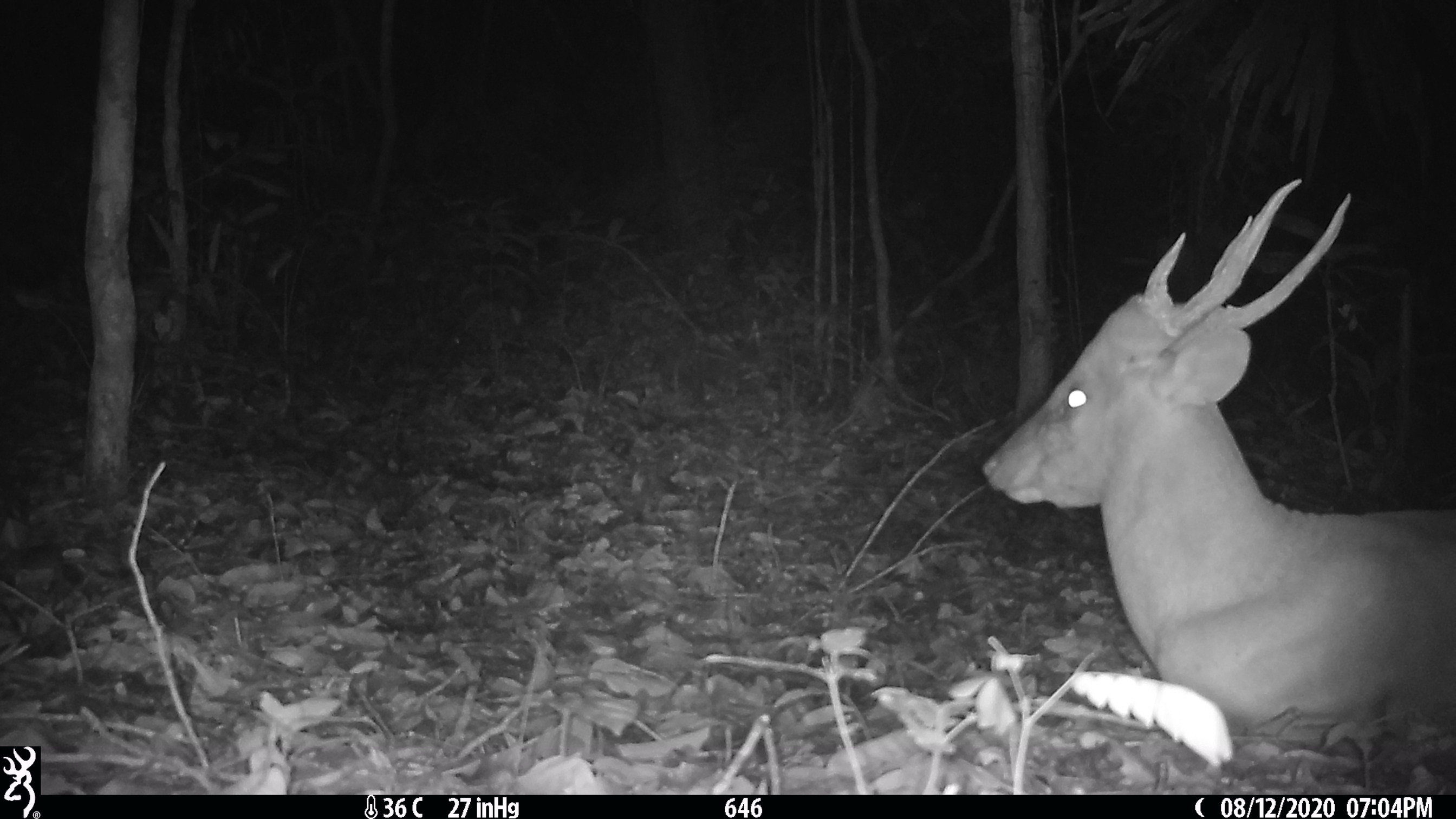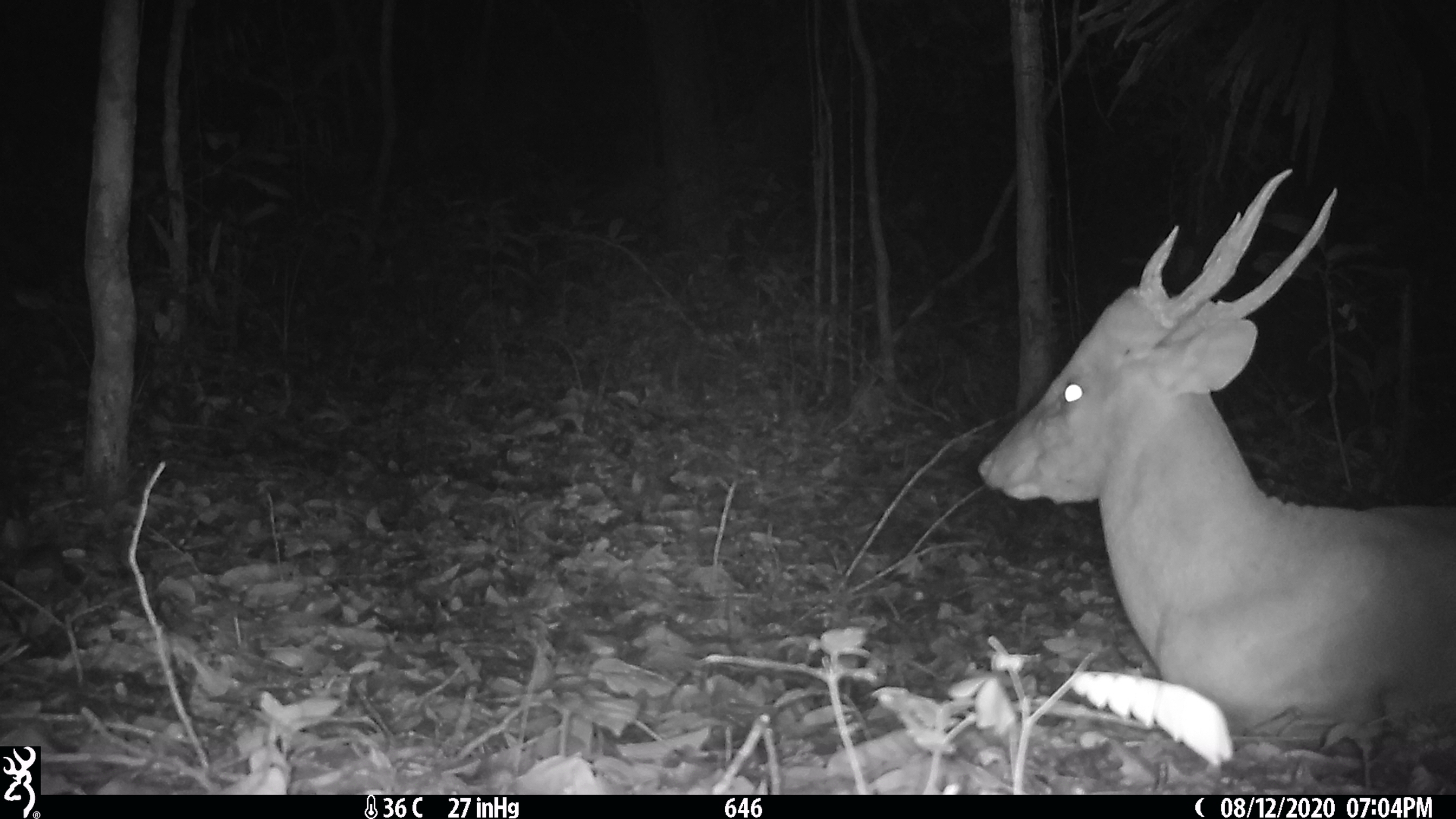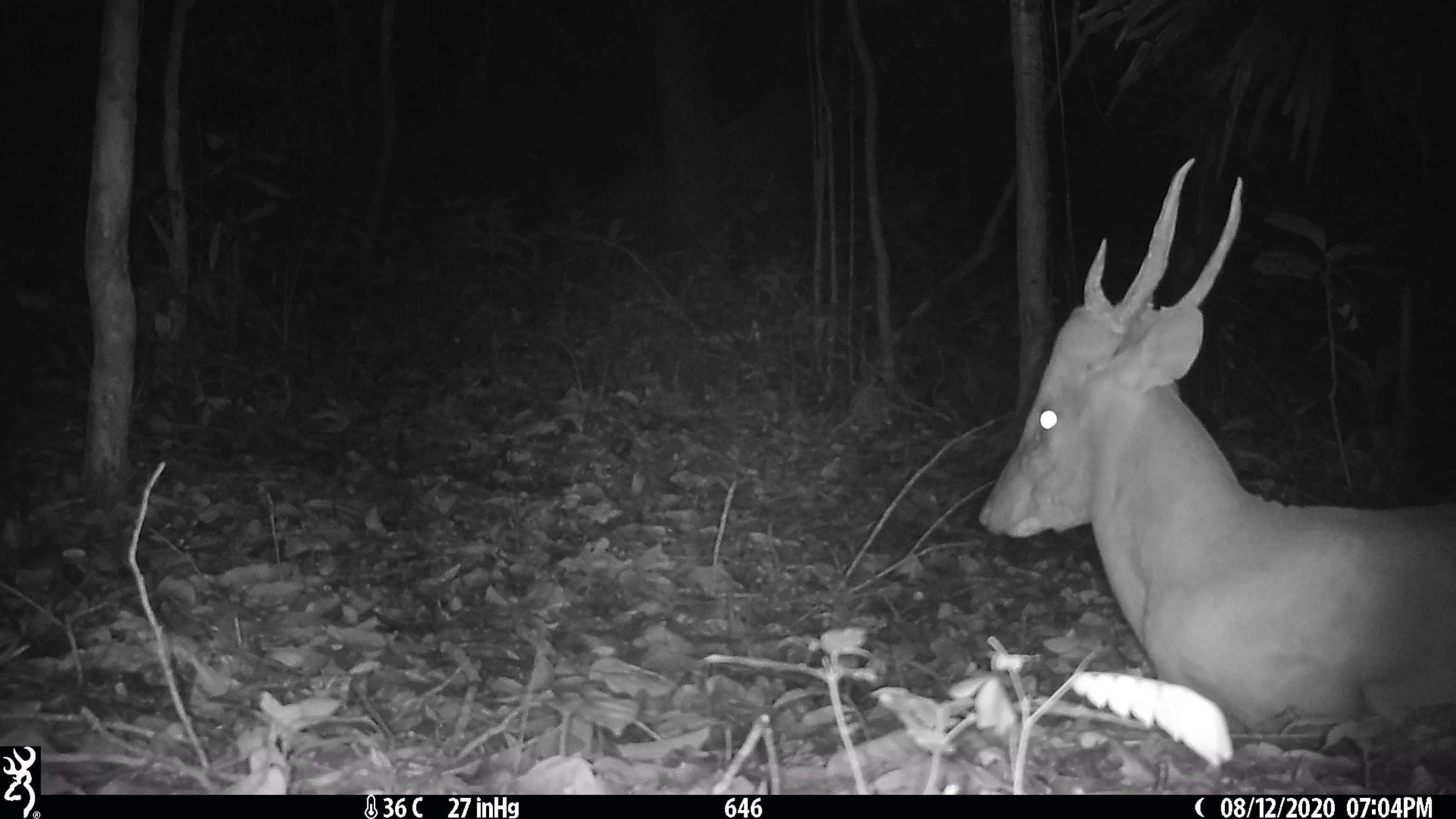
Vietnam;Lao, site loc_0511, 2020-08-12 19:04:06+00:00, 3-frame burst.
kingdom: Animalia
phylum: Chordata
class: Mammalia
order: Artiodactyla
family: Cervidae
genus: Muntiacus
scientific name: Muntiacus vuquangensis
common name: large-antlered muntjac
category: large antlered muntjac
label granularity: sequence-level